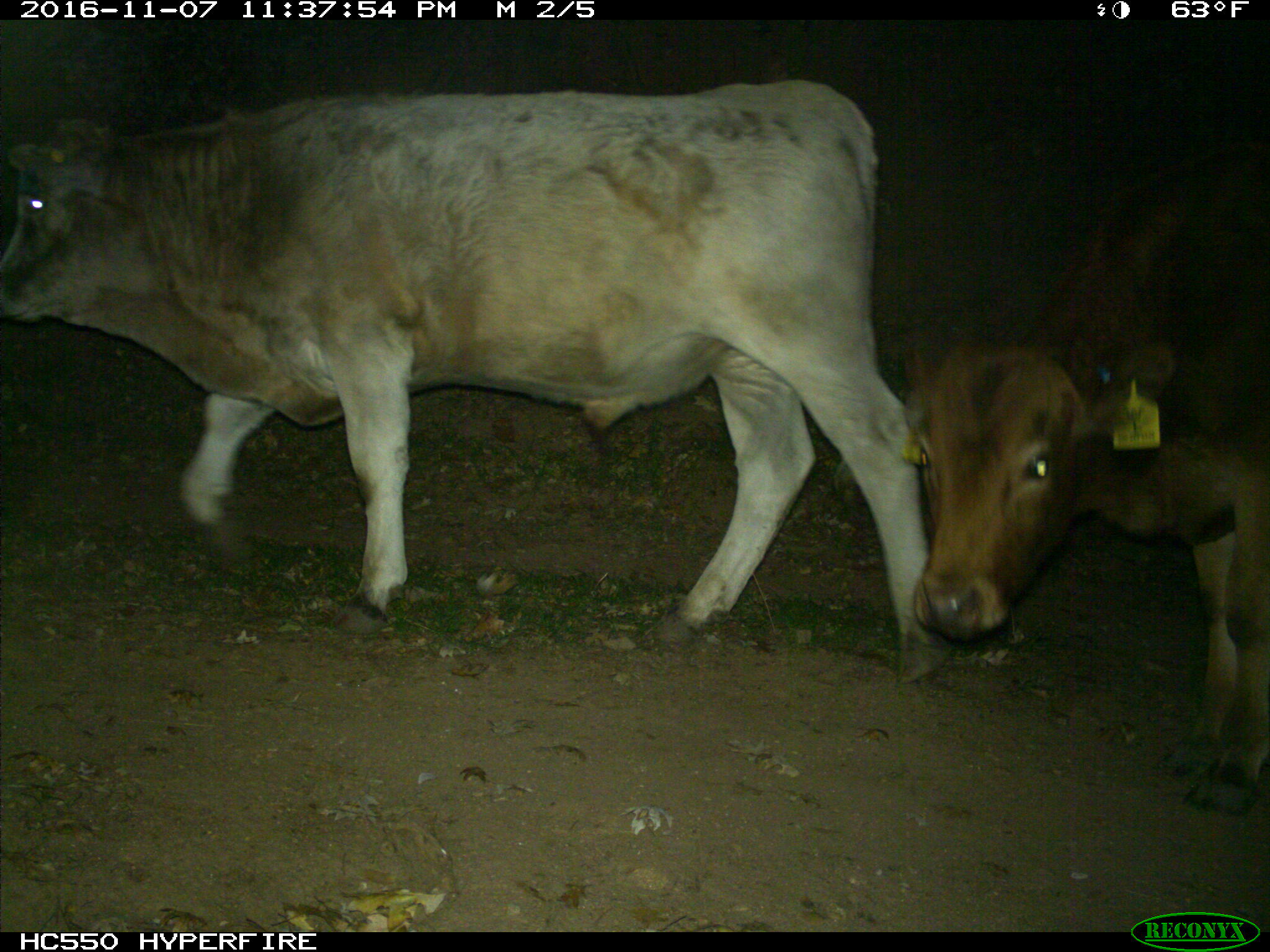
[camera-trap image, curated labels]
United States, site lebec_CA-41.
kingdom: Animalia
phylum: Chordata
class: Mammalia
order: Artiodactyla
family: Bovidae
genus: Bos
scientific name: Bos taurus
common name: domestic cow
Bos taurus (domestic cow).